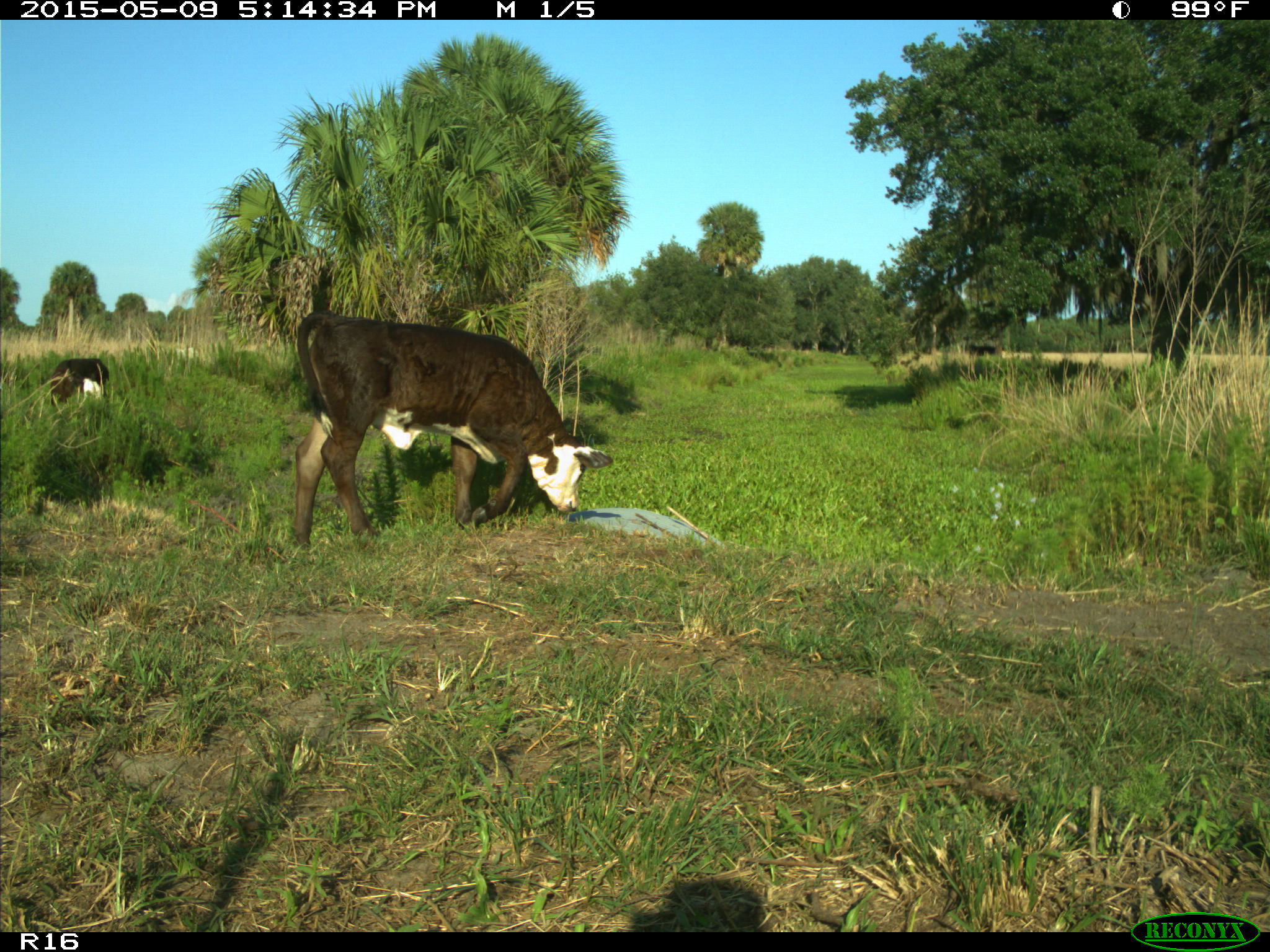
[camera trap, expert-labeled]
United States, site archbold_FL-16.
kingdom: Animalia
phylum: Chordata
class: Mammalia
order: Artiodactyla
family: Suidae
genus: Sus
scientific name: Sus scrofa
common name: wild boar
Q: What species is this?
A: Sus scrofa (wild boar).